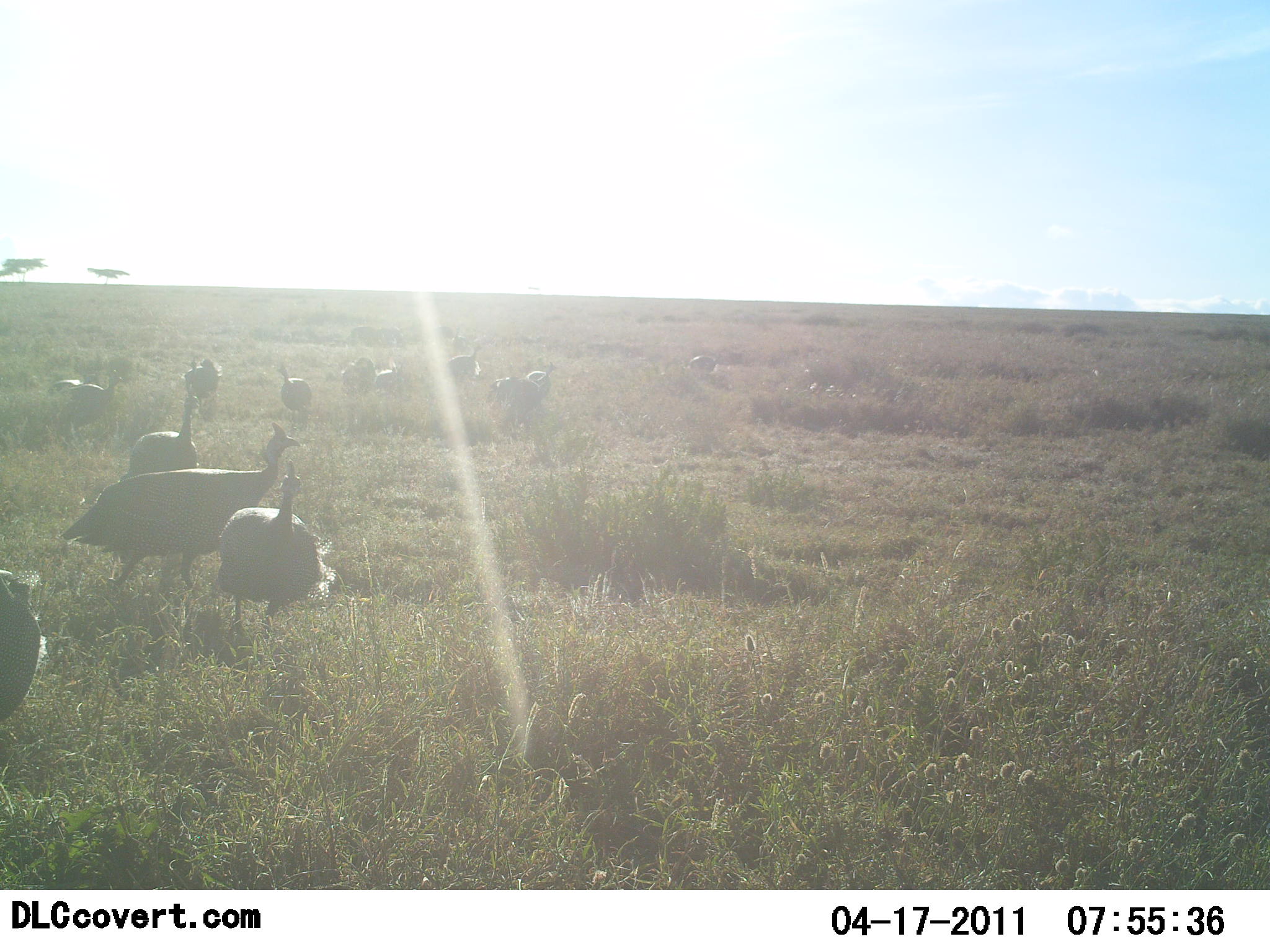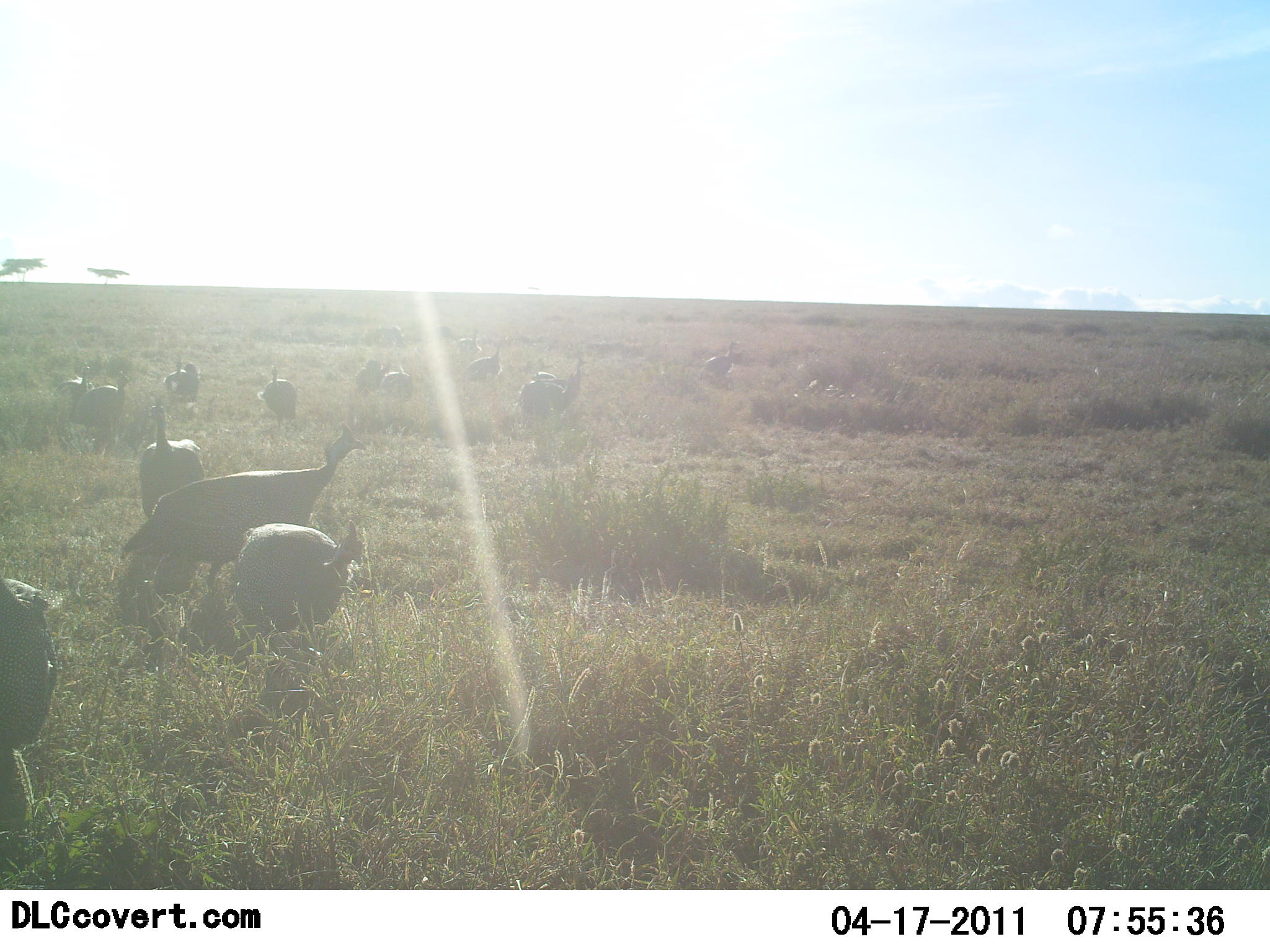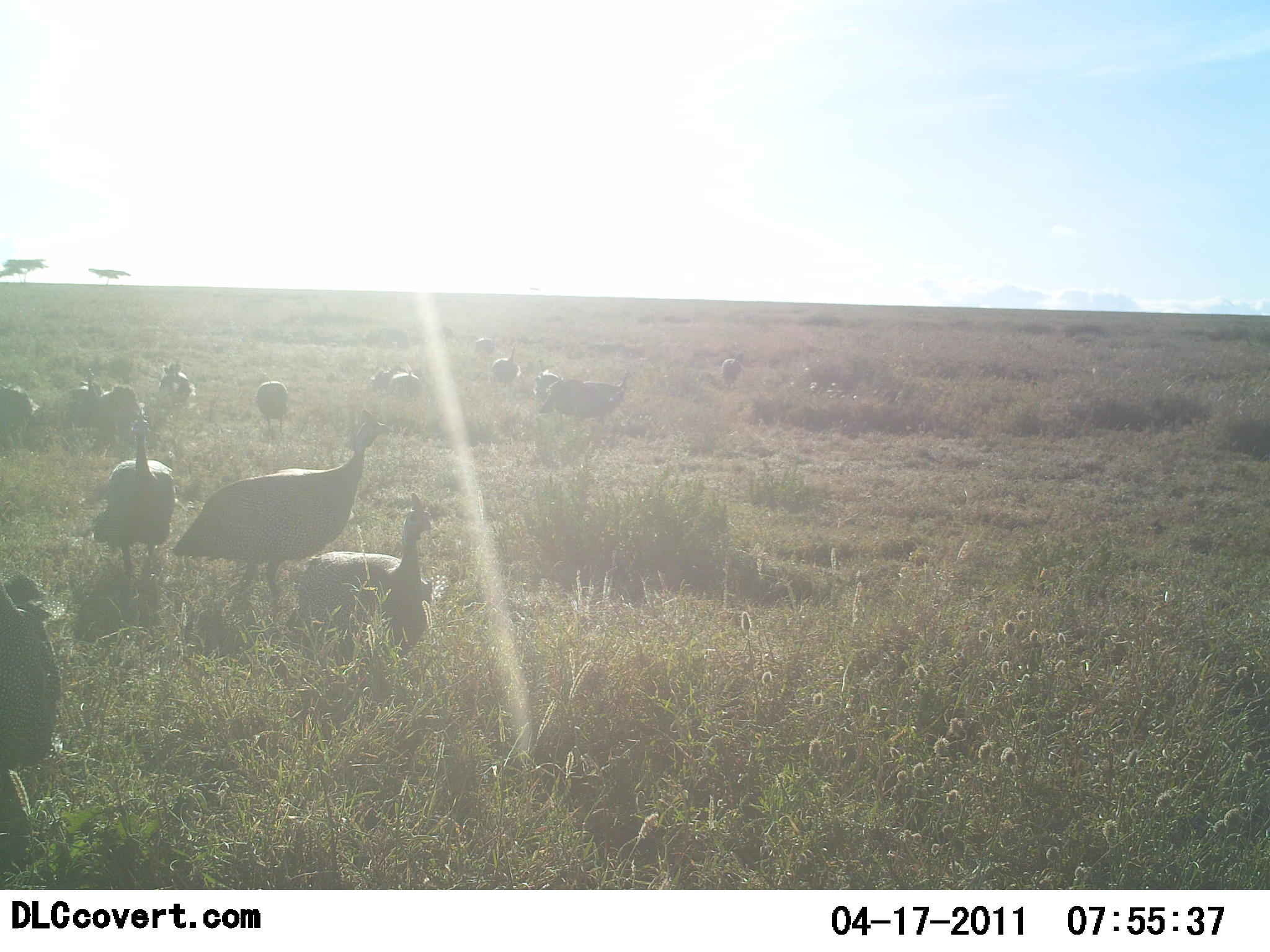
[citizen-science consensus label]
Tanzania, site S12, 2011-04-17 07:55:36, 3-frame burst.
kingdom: Animalia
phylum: Chordata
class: Aves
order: Galliformes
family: Numididae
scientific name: Numididae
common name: guinea fowl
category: guineafowl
Guineafowl (guinea fowl) (Numididae), count 11-50. Behavior (volunteer vote fractions): standing 43%, resting 21%, moving 79%, interacting 0%. Young present (vote fraction): 0%. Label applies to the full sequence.